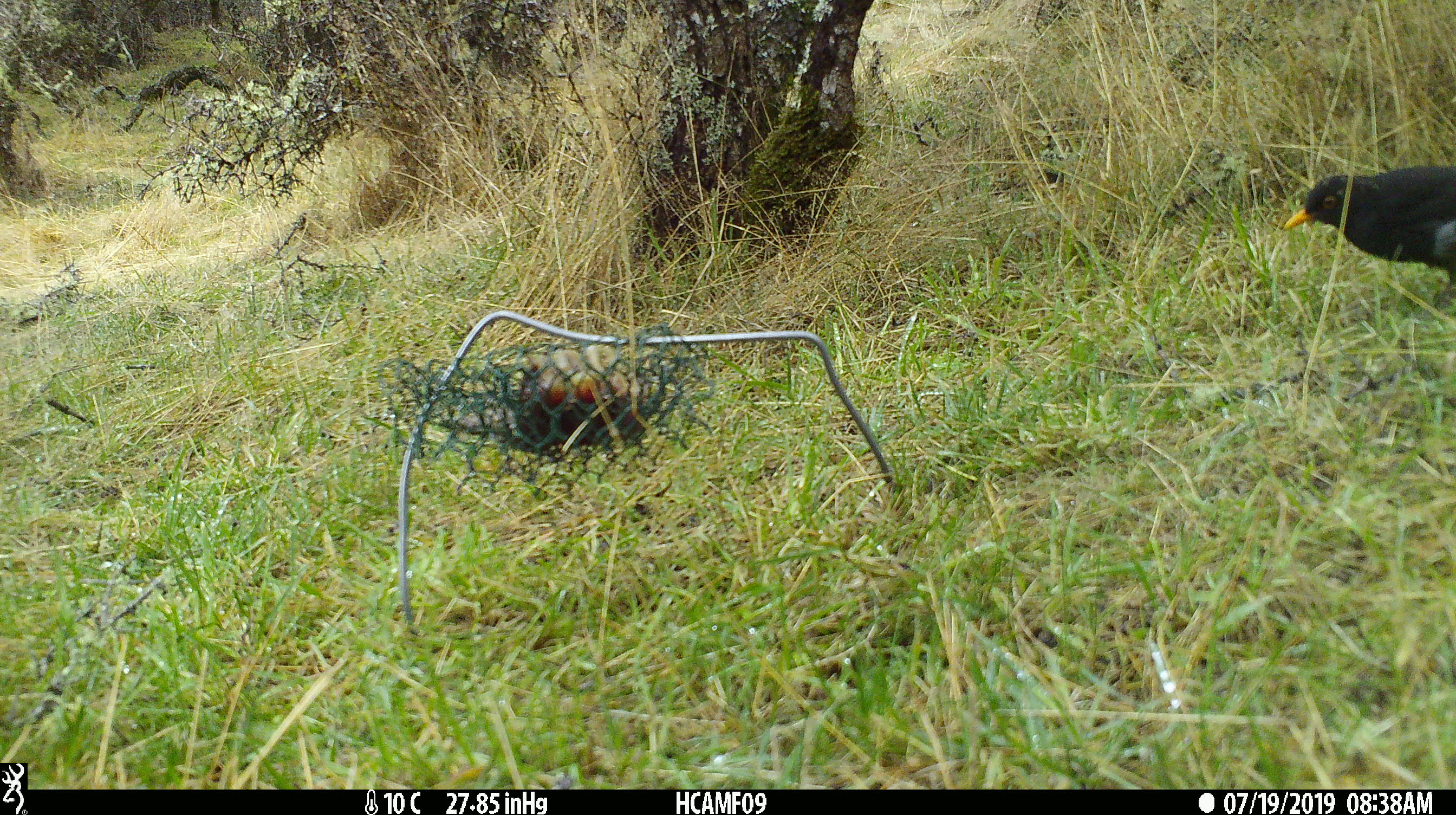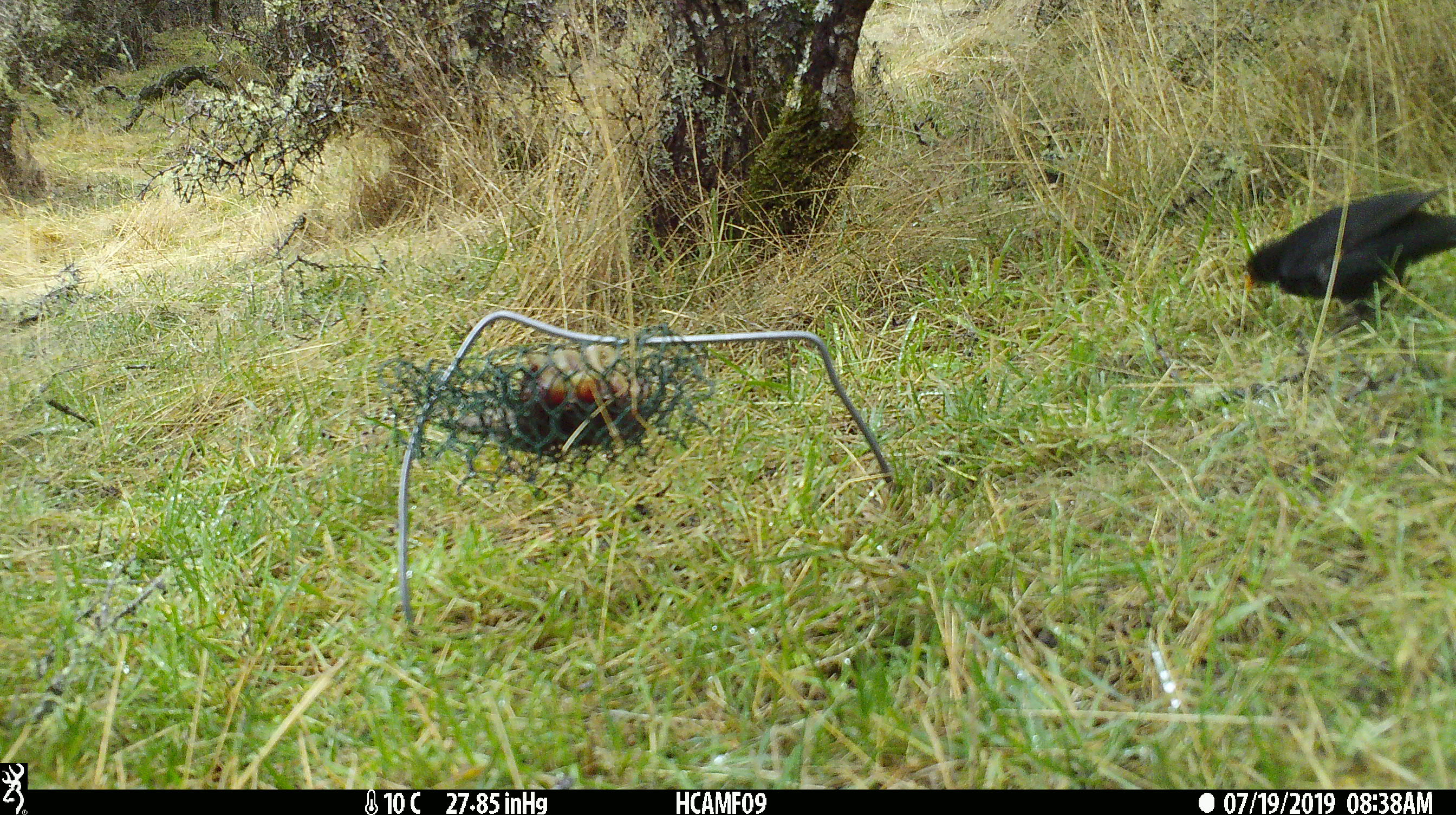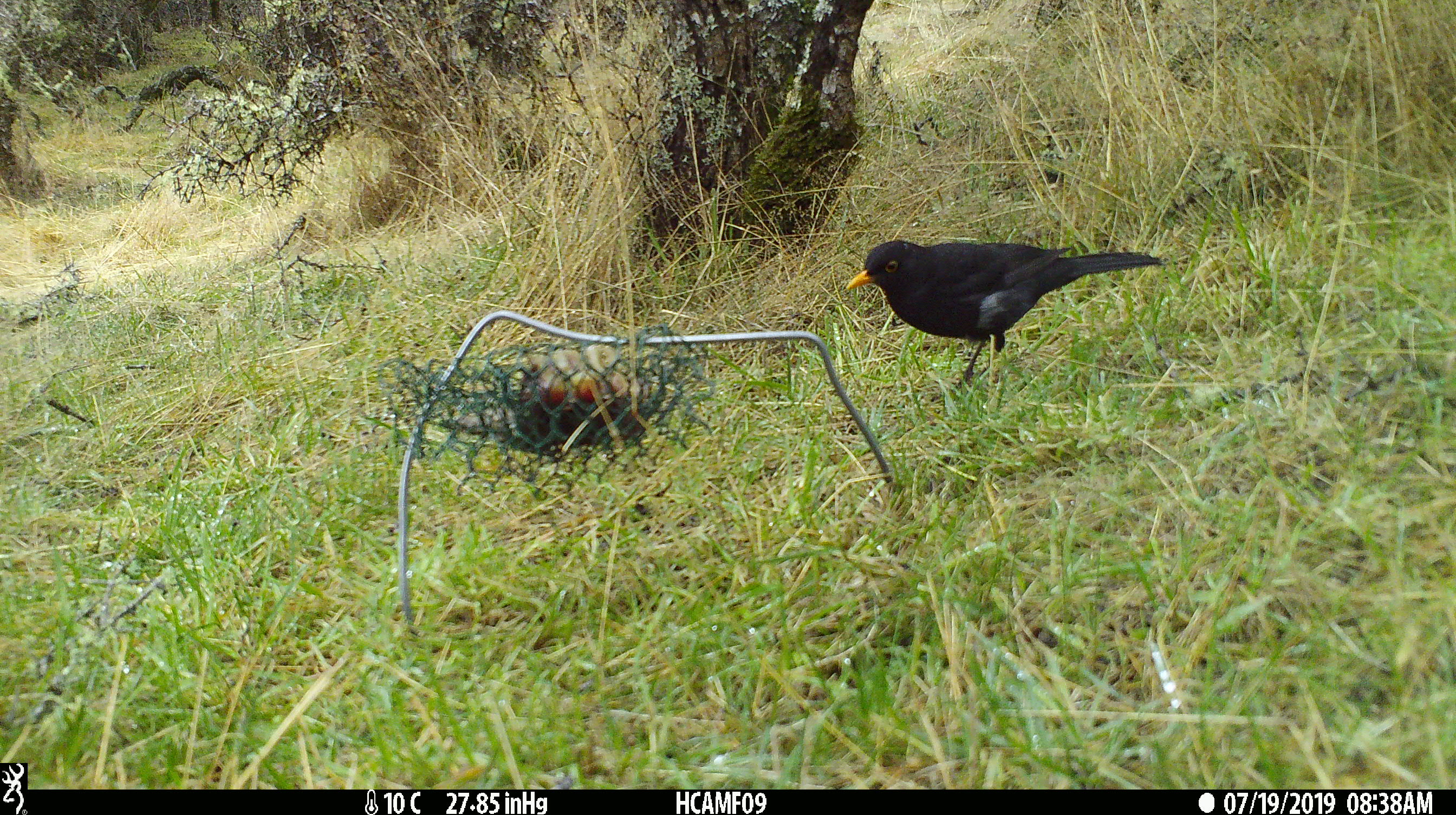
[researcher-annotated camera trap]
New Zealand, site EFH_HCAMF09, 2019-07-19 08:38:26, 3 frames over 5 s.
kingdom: Animalia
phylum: Chordata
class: Aves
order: Passeriformes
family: Turdidae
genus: Turdus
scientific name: Turdus merula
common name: eurasian blackbird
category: blackbird